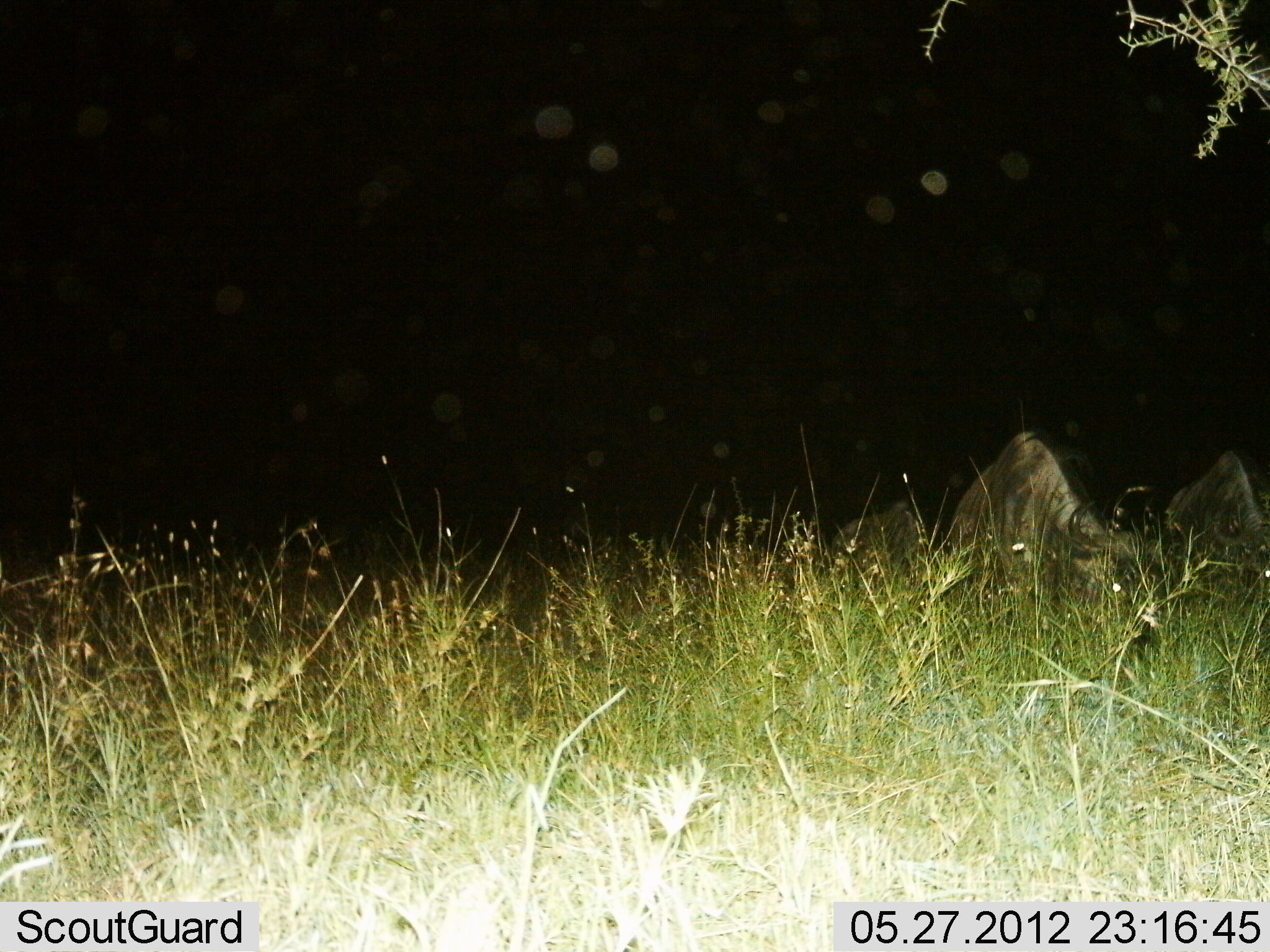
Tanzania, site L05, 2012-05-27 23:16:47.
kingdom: Animalia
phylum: Chordata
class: Mammalia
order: Artiodactyla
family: Bovidae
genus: Connochaetes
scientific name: Connochaetes taurinus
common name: blue wildebeest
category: wildebeest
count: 3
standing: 50%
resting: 0%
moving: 0%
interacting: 0%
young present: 0%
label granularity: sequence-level